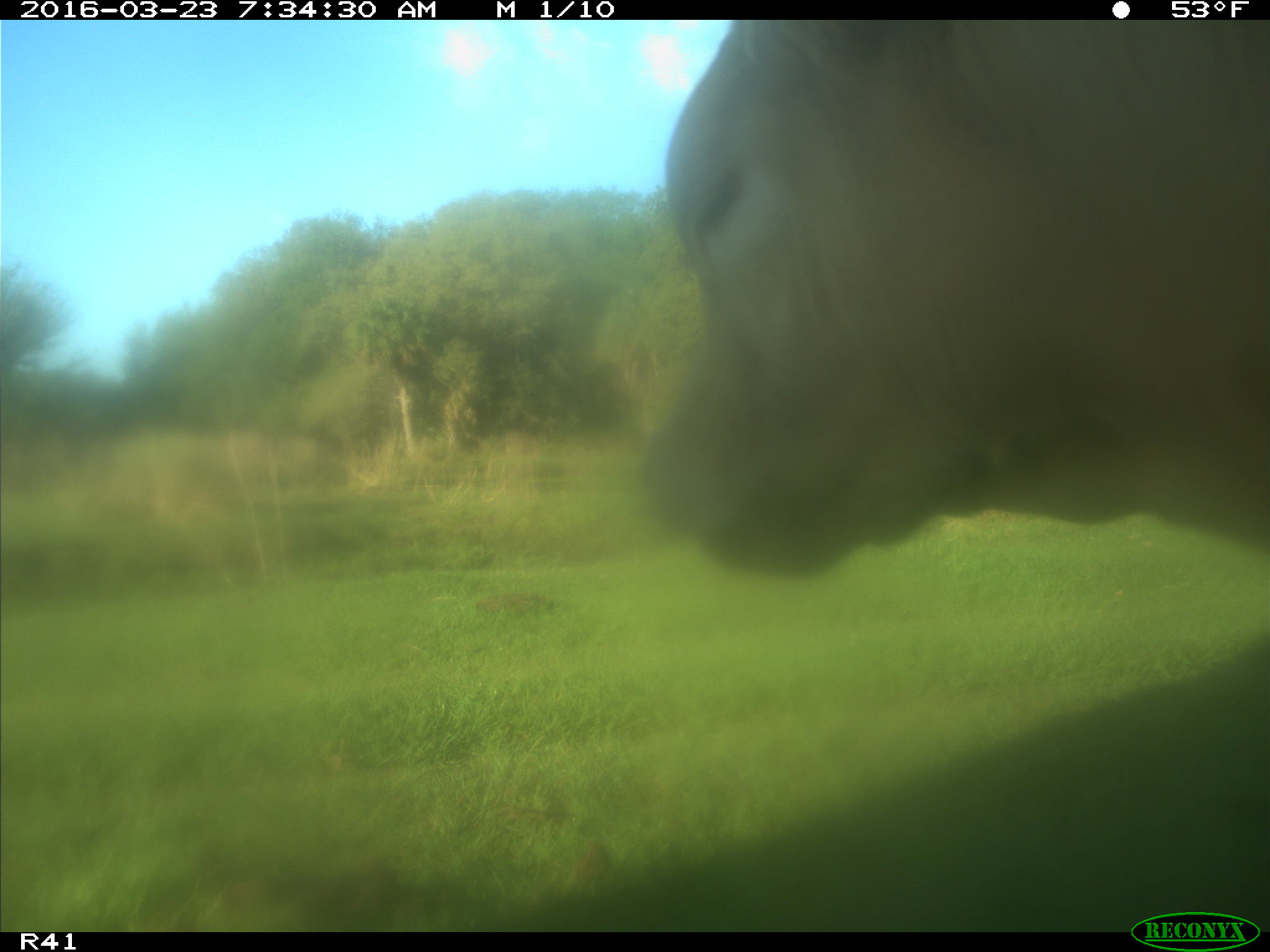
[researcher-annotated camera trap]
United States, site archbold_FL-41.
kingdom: Animalia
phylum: Chordata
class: Mammalia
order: Artiodactyla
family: Bovidae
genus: Bos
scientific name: Bos taurus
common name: domestic cow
Bos taurus (domestic cow).